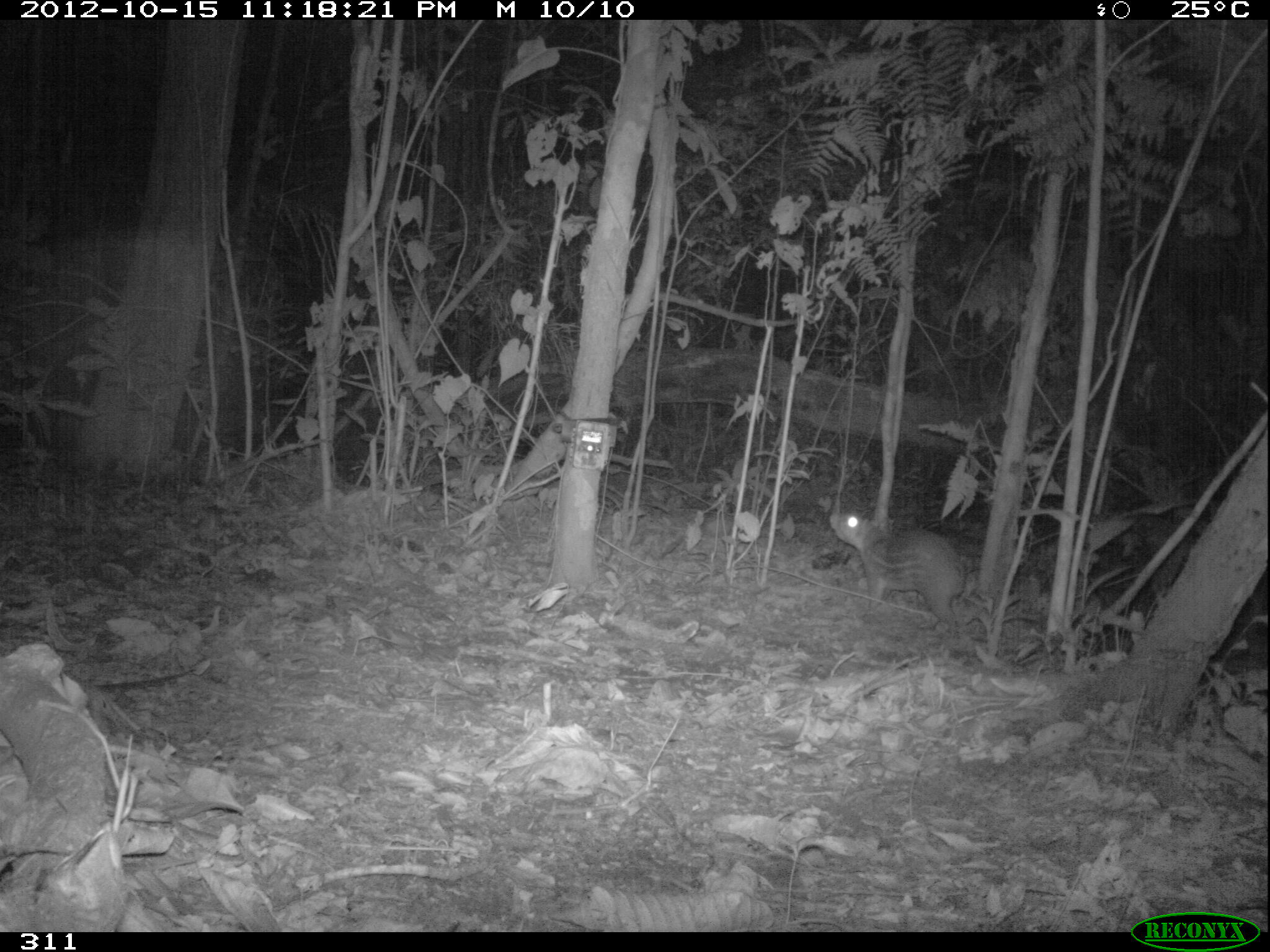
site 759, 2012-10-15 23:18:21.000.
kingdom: Animalia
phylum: Chordata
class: Mammalia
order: Rodentia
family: Cuniculidae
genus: Cuniculus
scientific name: Cuniculus paca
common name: spotted paca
Cuniculus paca (spotted paca).